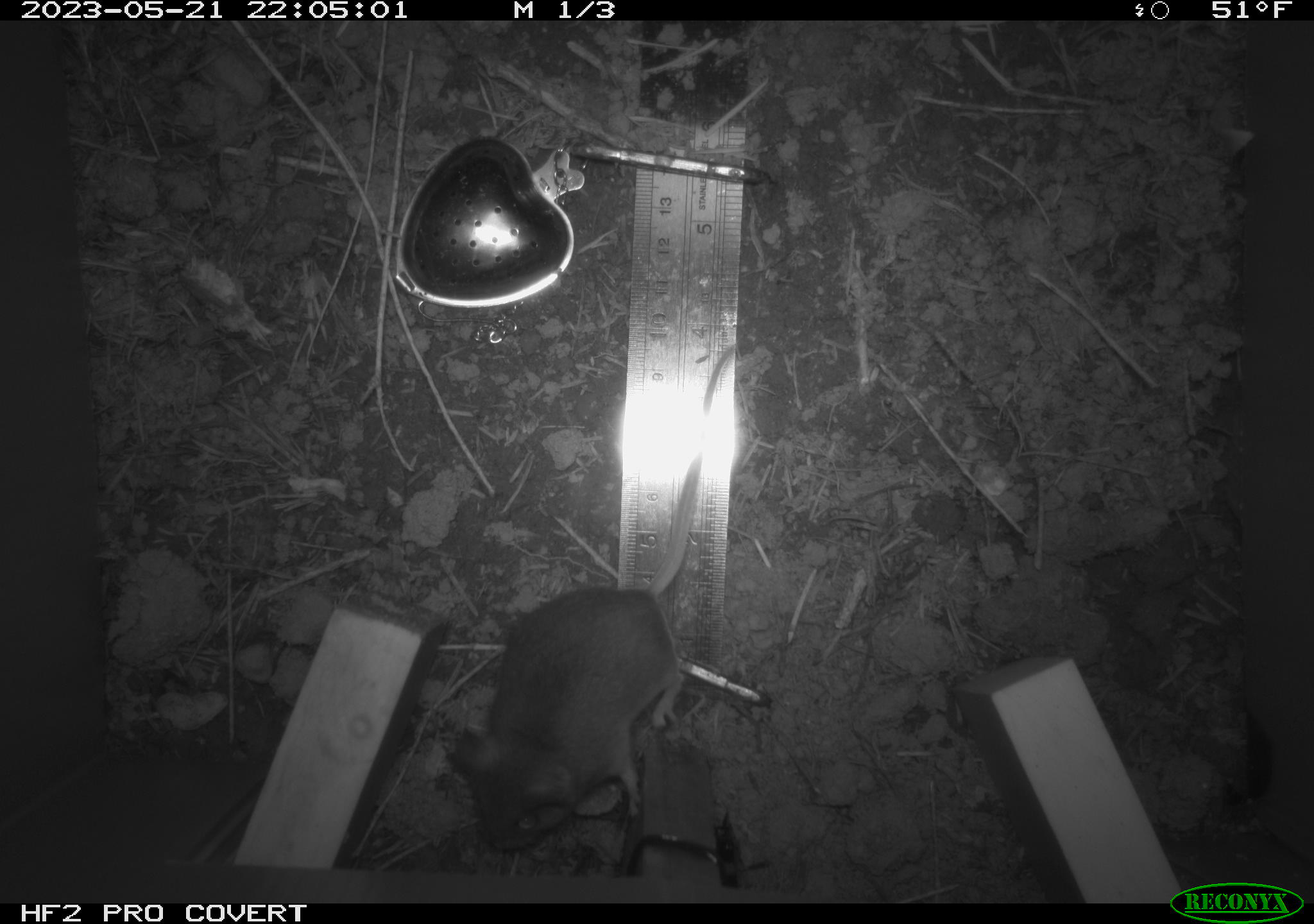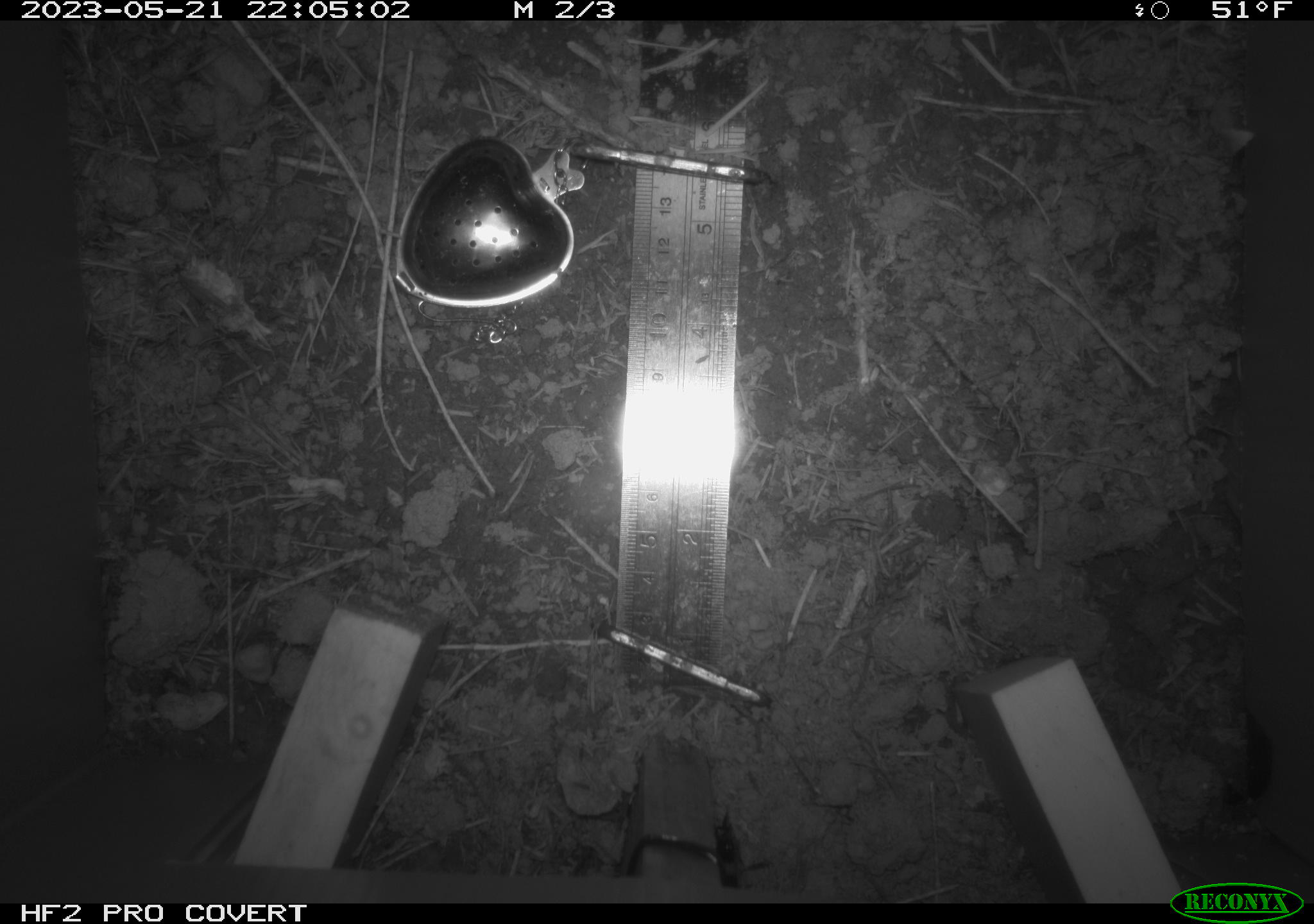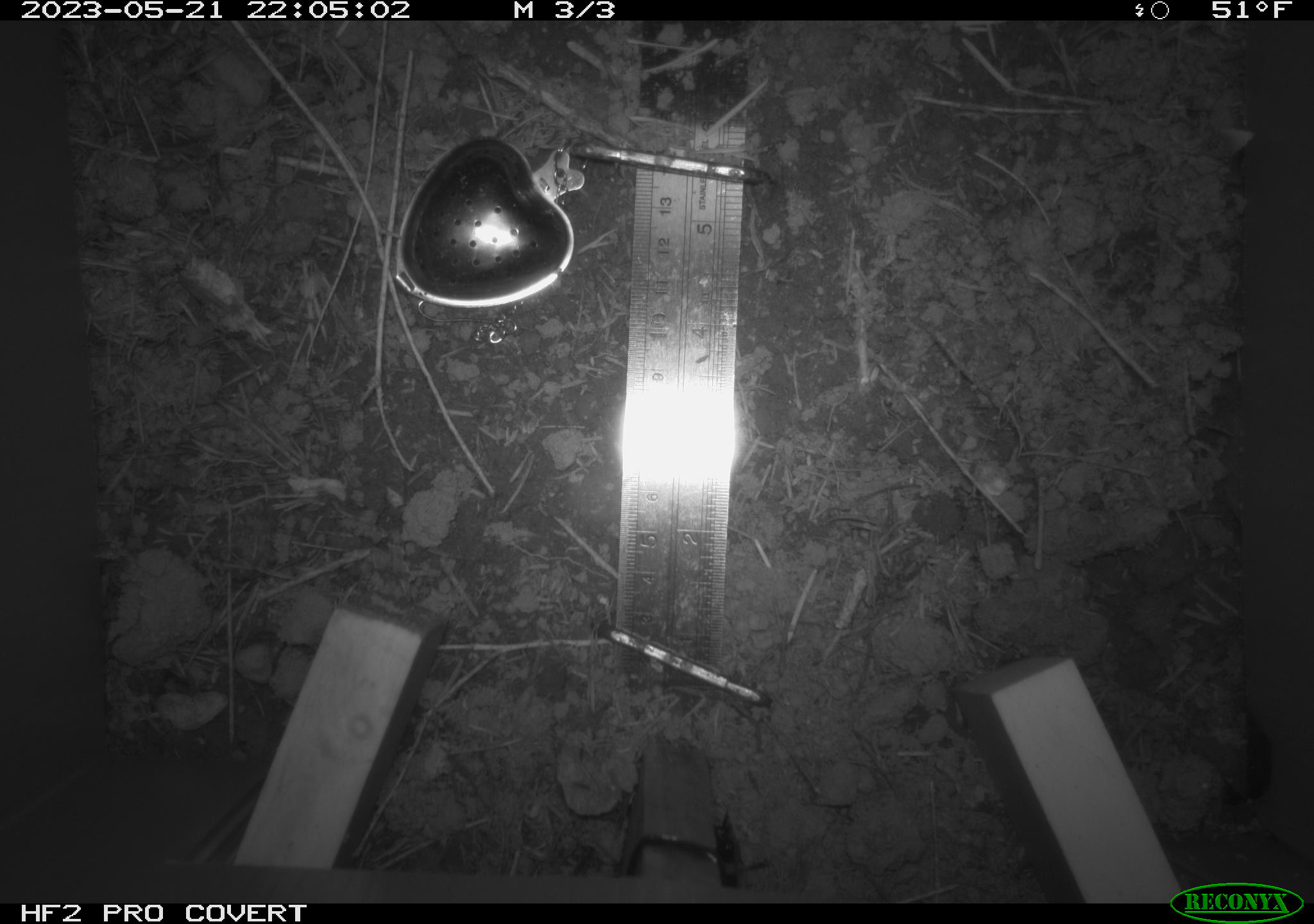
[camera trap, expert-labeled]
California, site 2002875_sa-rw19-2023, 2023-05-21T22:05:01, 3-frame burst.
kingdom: Animalia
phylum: Chordata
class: Mammalia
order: Rodentia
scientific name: Rodentia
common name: mouse species